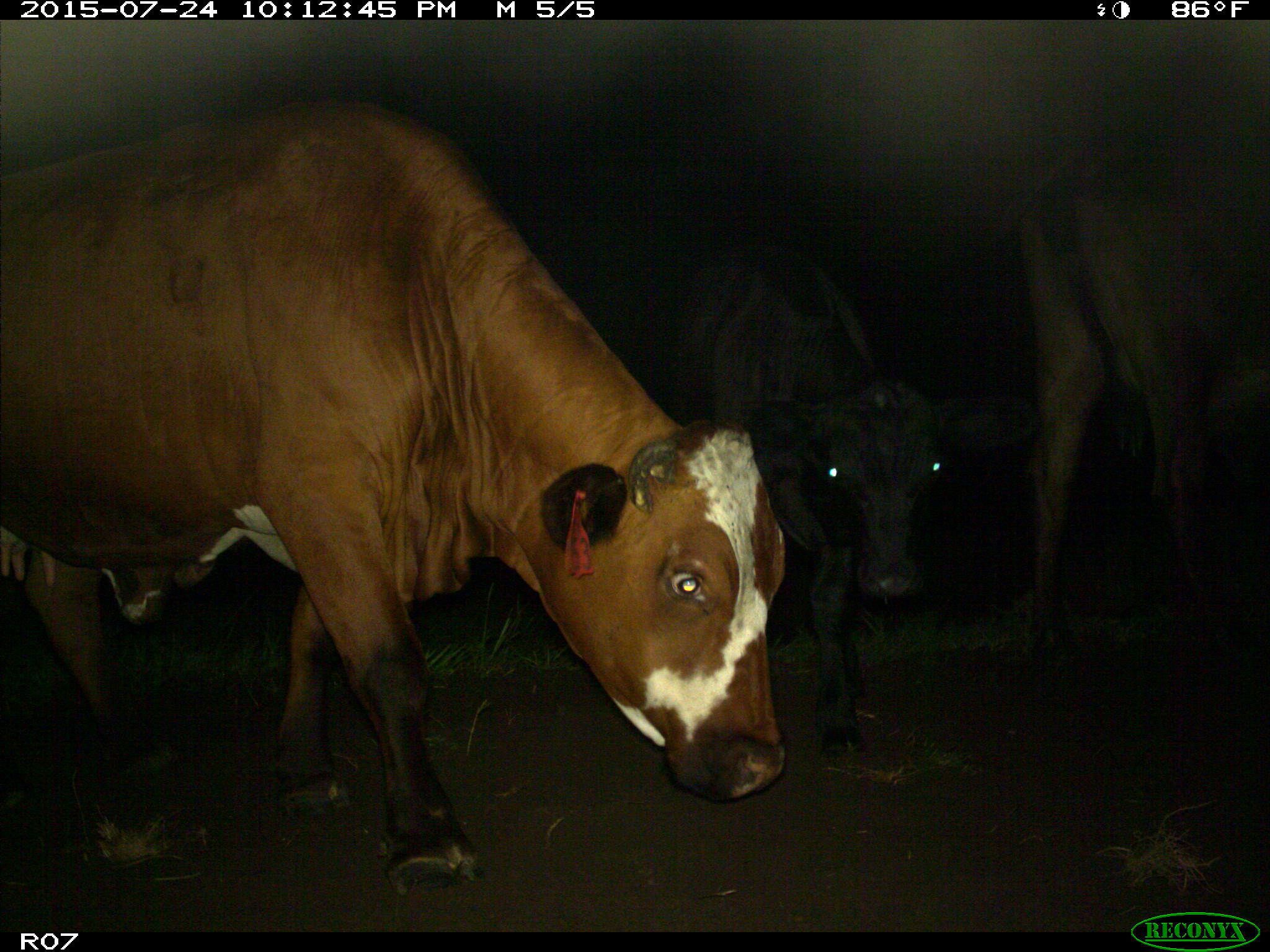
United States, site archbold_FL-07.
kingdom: Animalia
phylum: Chordata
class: Mammalia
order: Artiodactyla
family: Bovidae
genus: Bos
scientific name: Bos taurus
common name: domestic cow